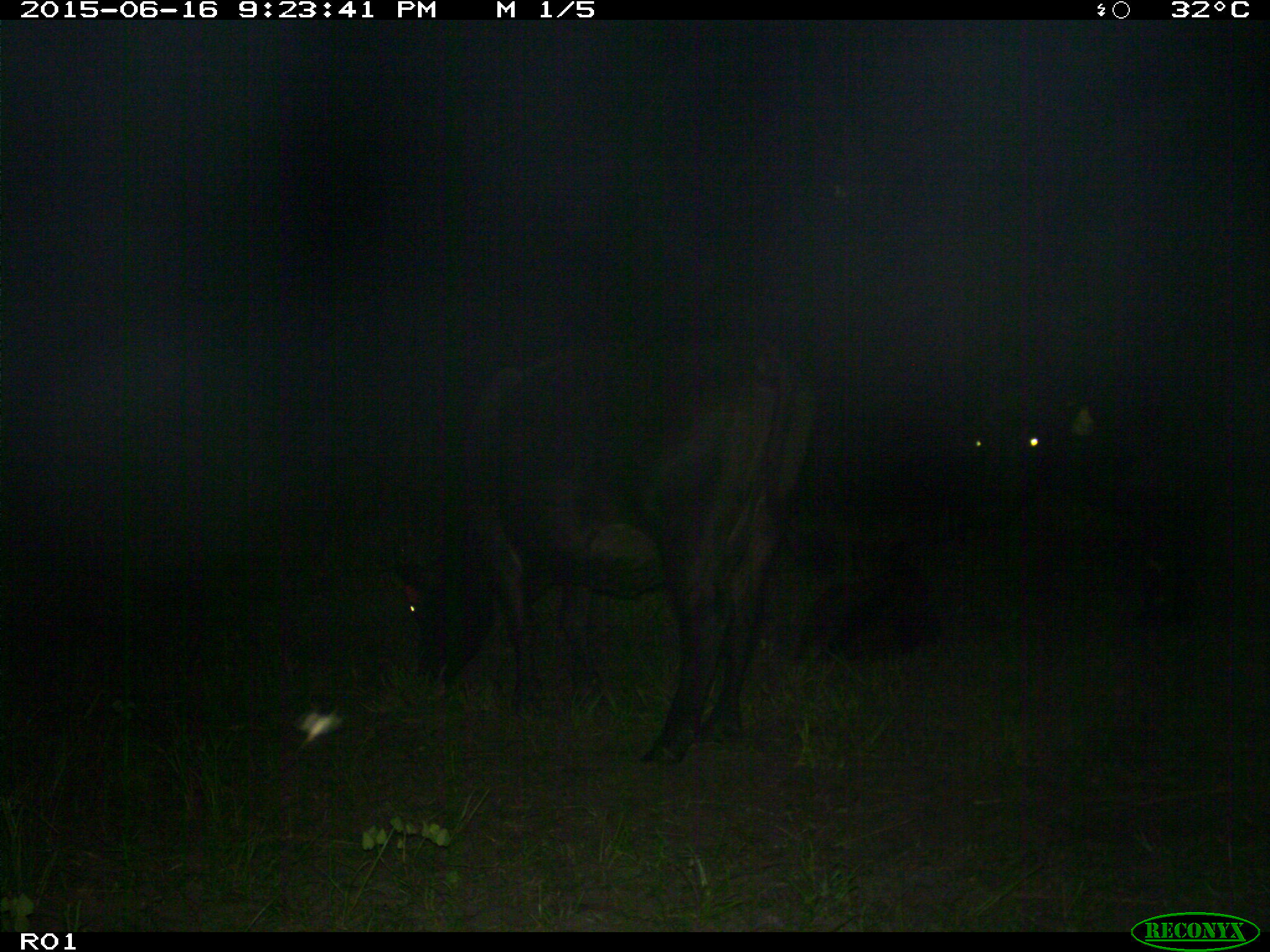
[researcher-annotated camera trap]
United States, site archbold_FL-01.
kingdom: Animalia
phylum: Chordata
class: Mammalia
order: Artiodactyla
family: Bovidae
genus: Bos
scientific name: Bos taurus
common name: domestic cow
Bos taurus (domestic cow).